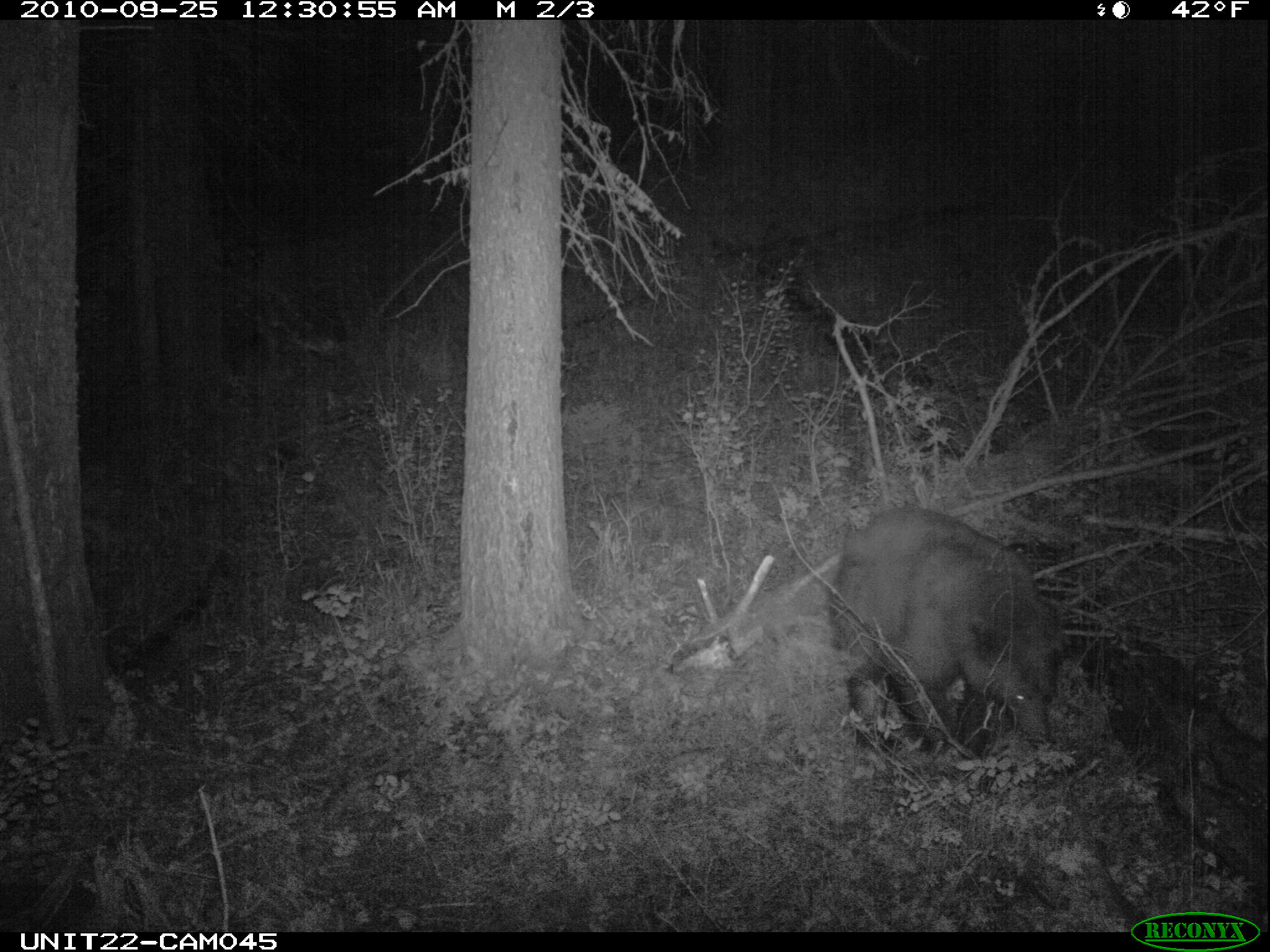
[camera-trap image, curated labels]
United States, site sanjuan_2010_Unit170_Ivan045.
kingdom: Animalia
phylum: Chordata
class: Mammalia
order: Carnivora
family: Ursidae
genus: Ursus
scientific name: Ursus americanus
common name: american black bear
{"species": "Ursus americanus (american black bear)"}